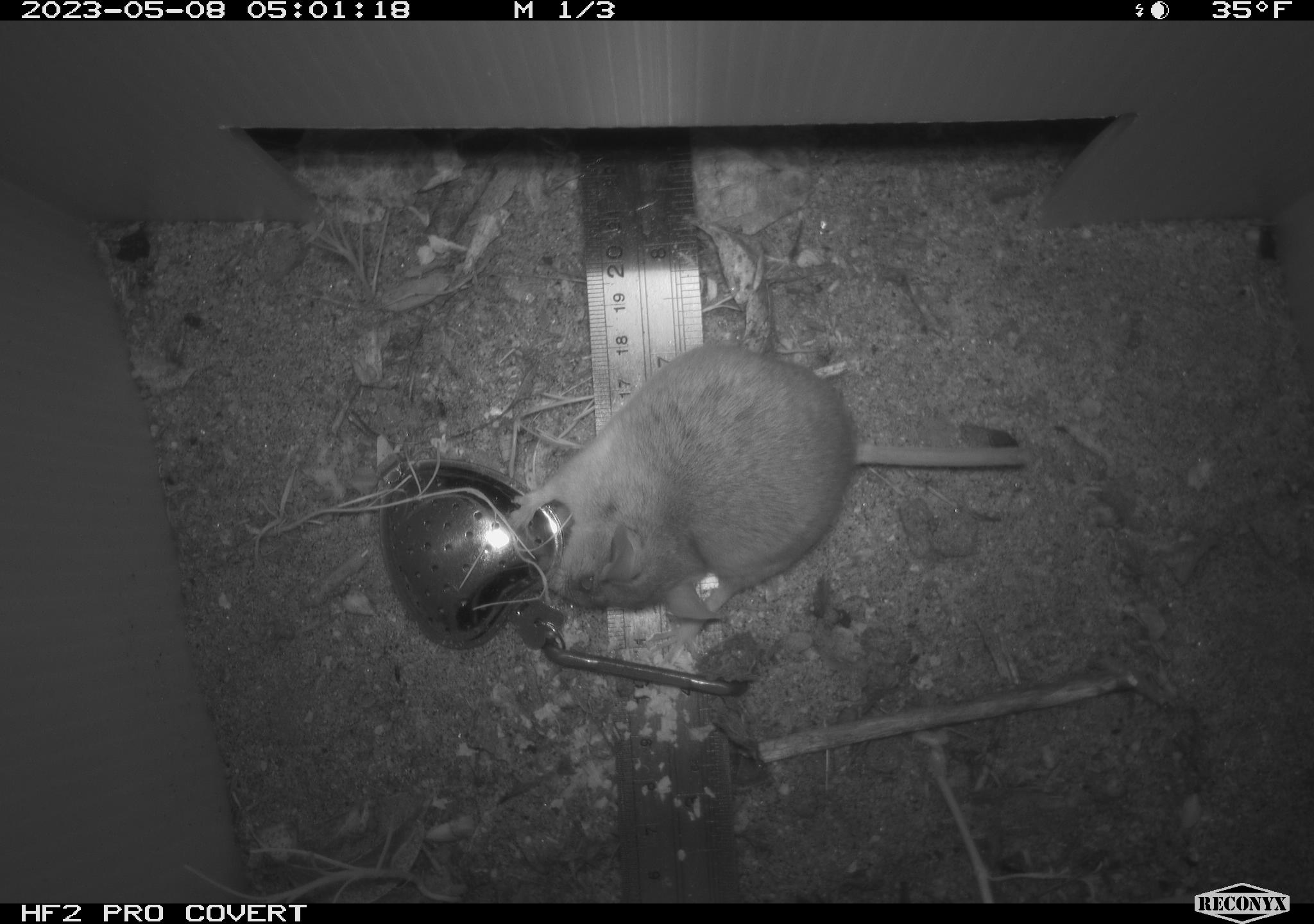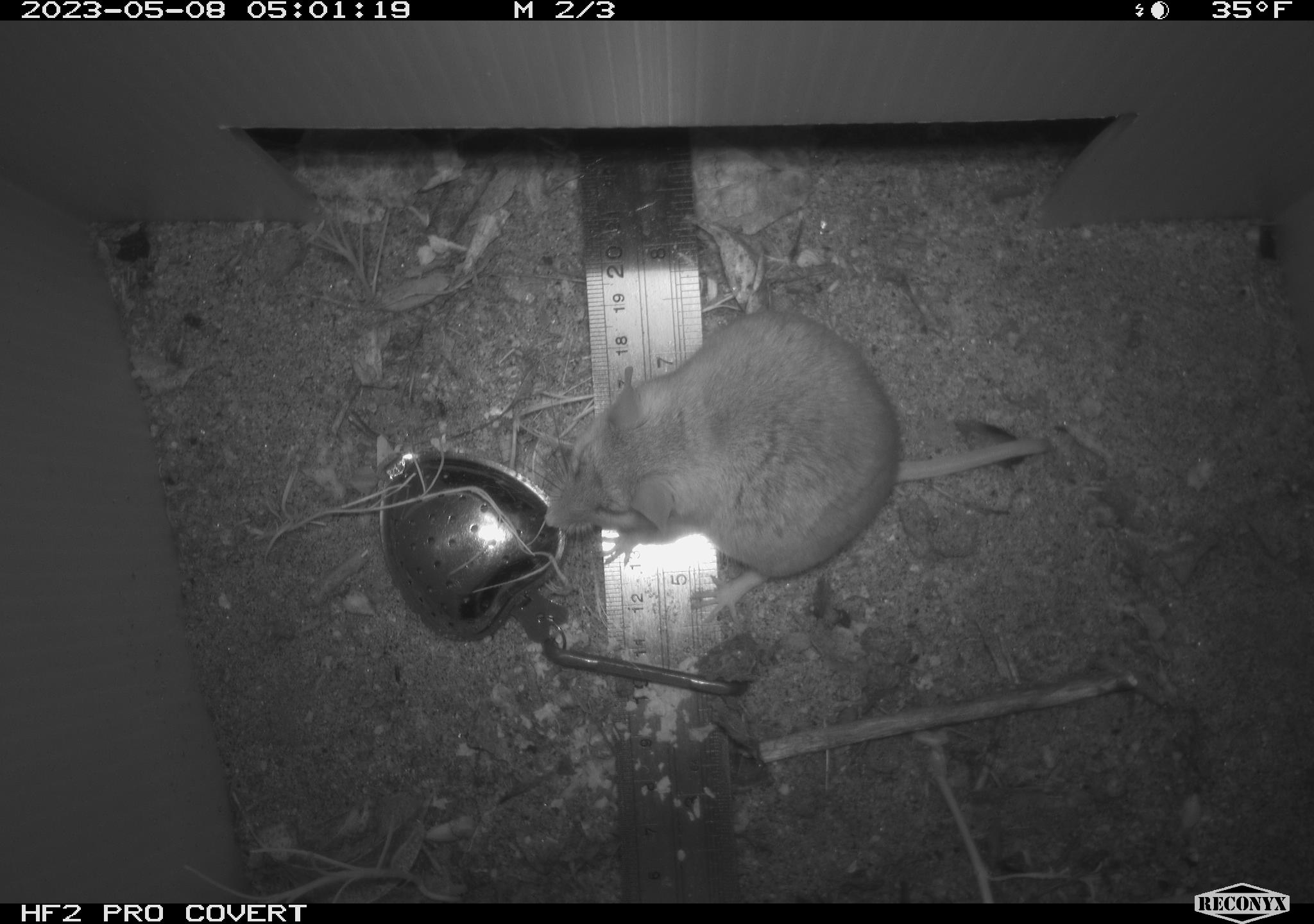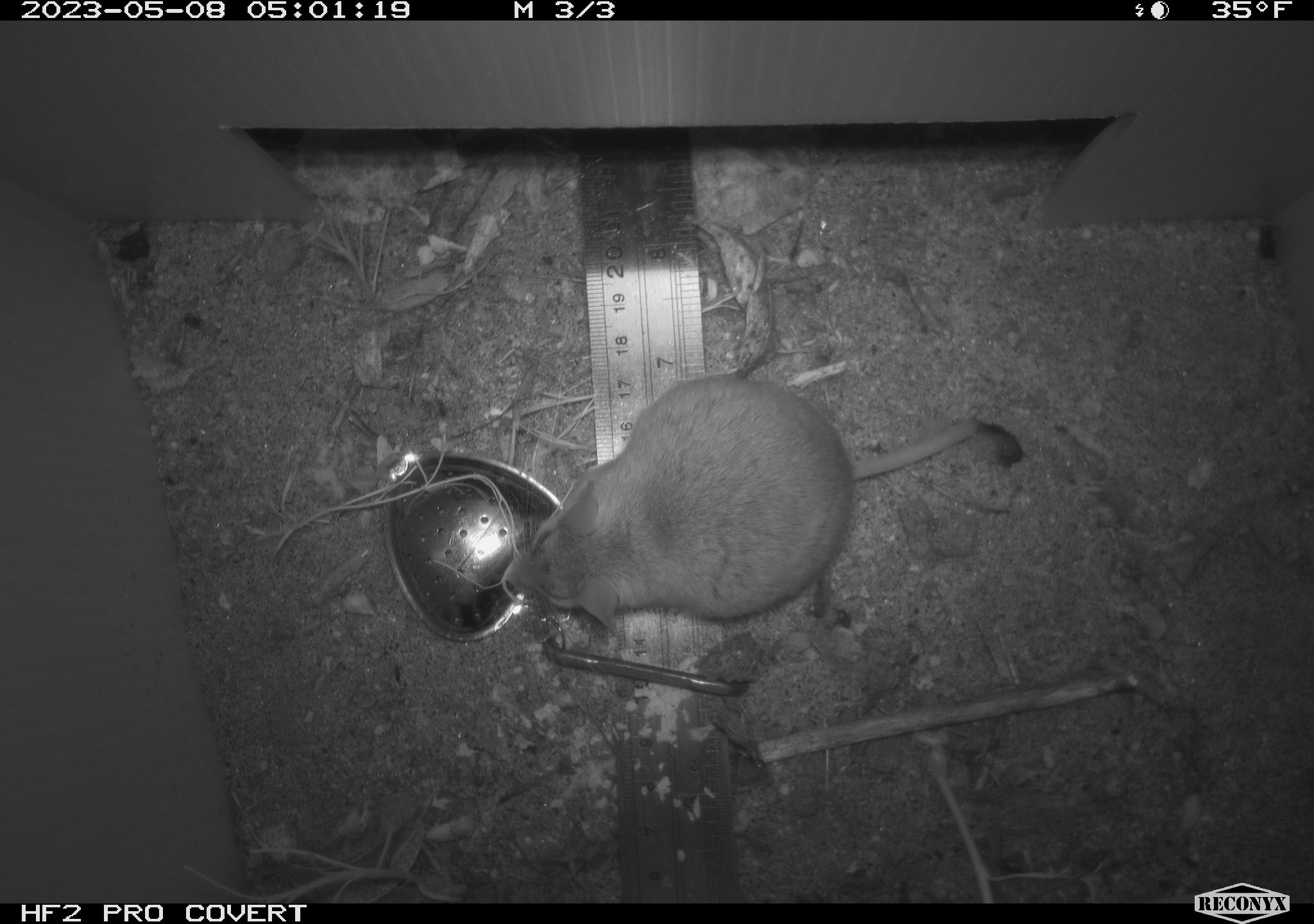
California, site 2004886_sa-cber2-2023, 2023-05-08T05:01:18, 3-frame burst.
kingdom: Animalia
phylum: Chordata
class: Mammalia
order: Rodentia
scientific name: Rodentia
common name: mouse species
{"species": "mouse species (Rodentia)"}